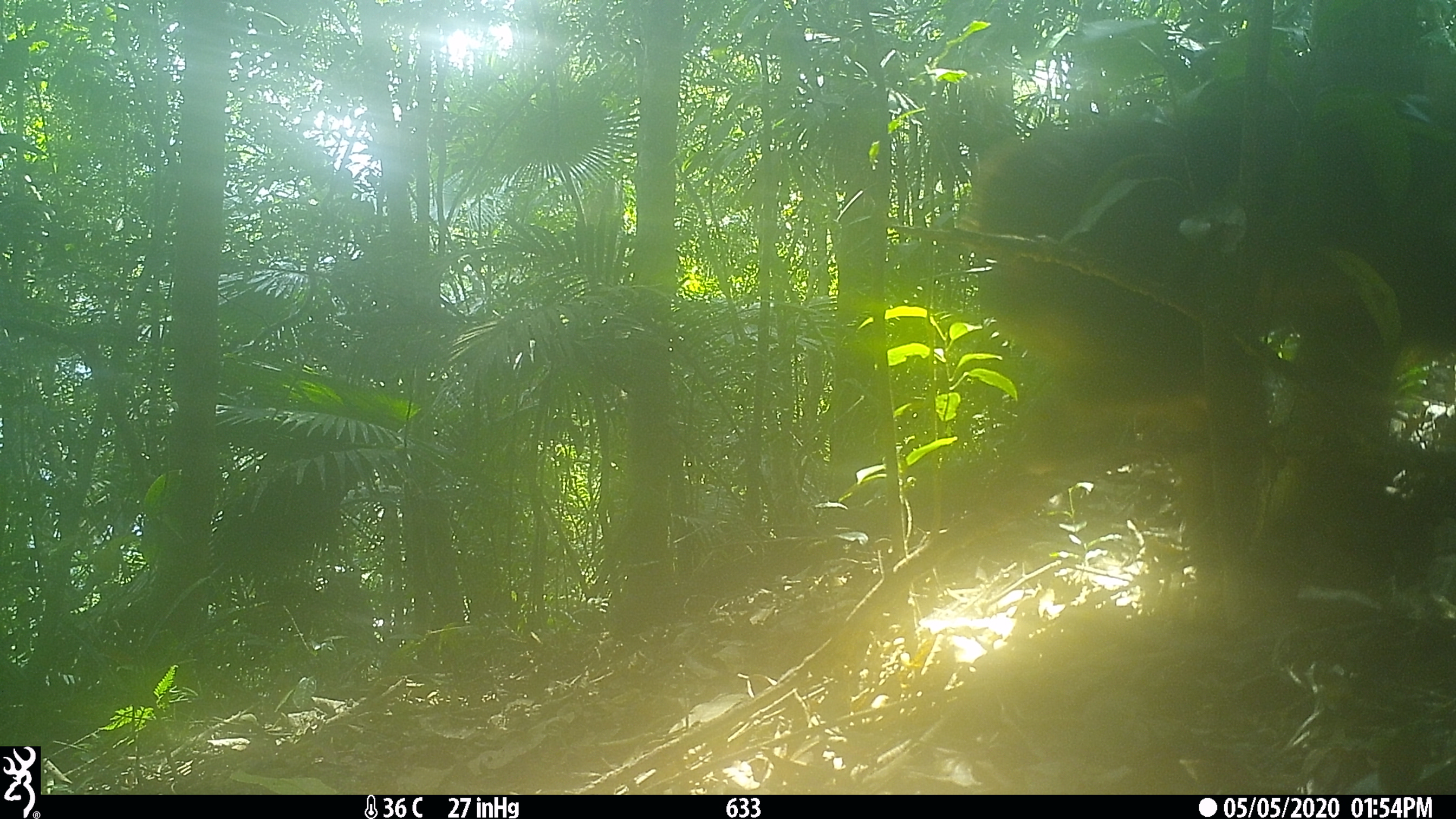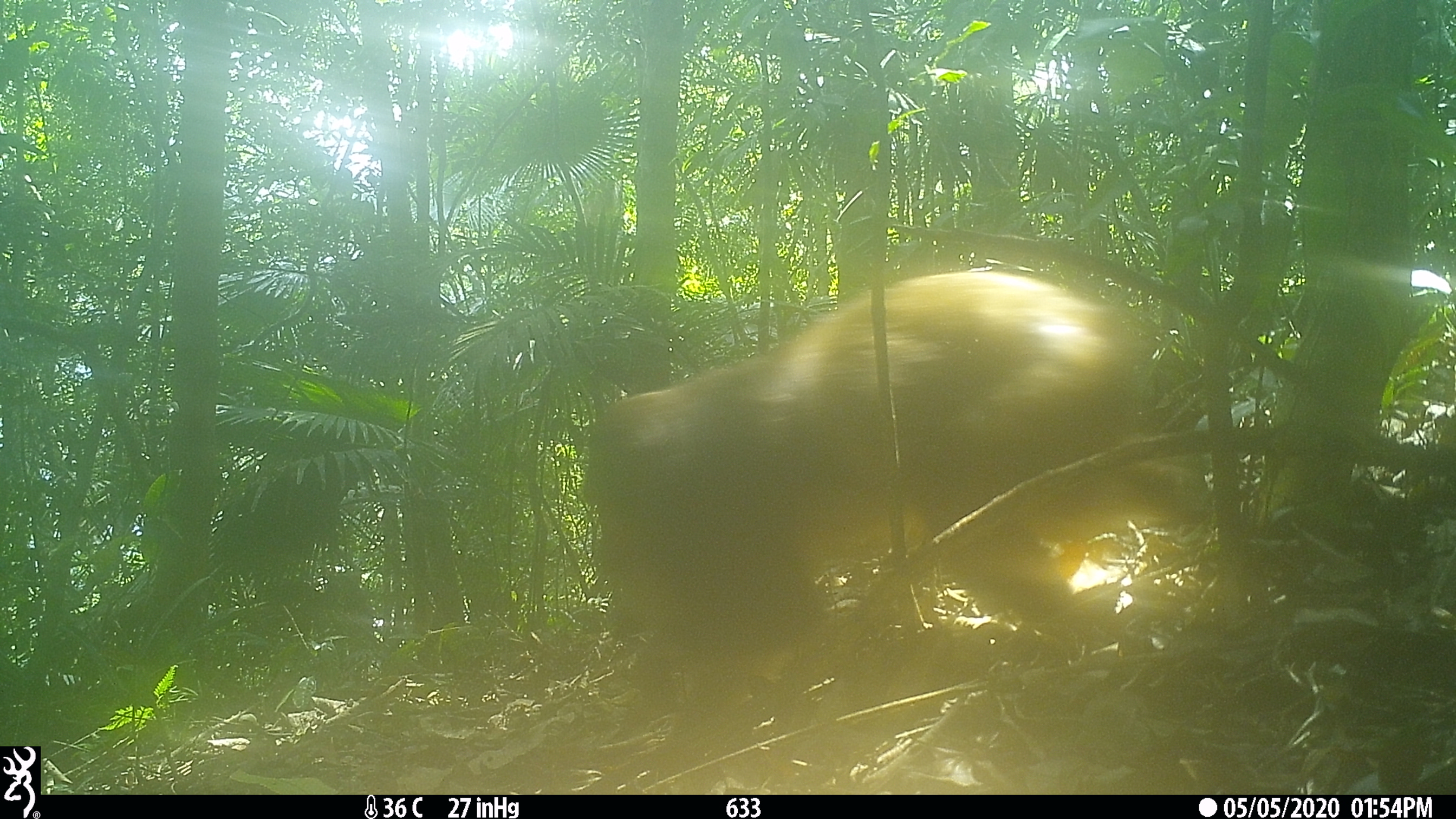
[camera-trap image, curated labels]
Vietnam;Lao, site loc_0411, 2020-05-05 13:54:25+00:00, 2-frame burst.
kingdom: Animalia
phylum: Chordata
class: Mammalia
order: Primates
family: Cercopithecidae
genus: Macaca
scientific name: Macaca arctoides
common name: stump-tailed macaque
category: stump tailed macaque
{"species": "stump tailed macaque (stump-tailed macaque) (Macaca arctoides)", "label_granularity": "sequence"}